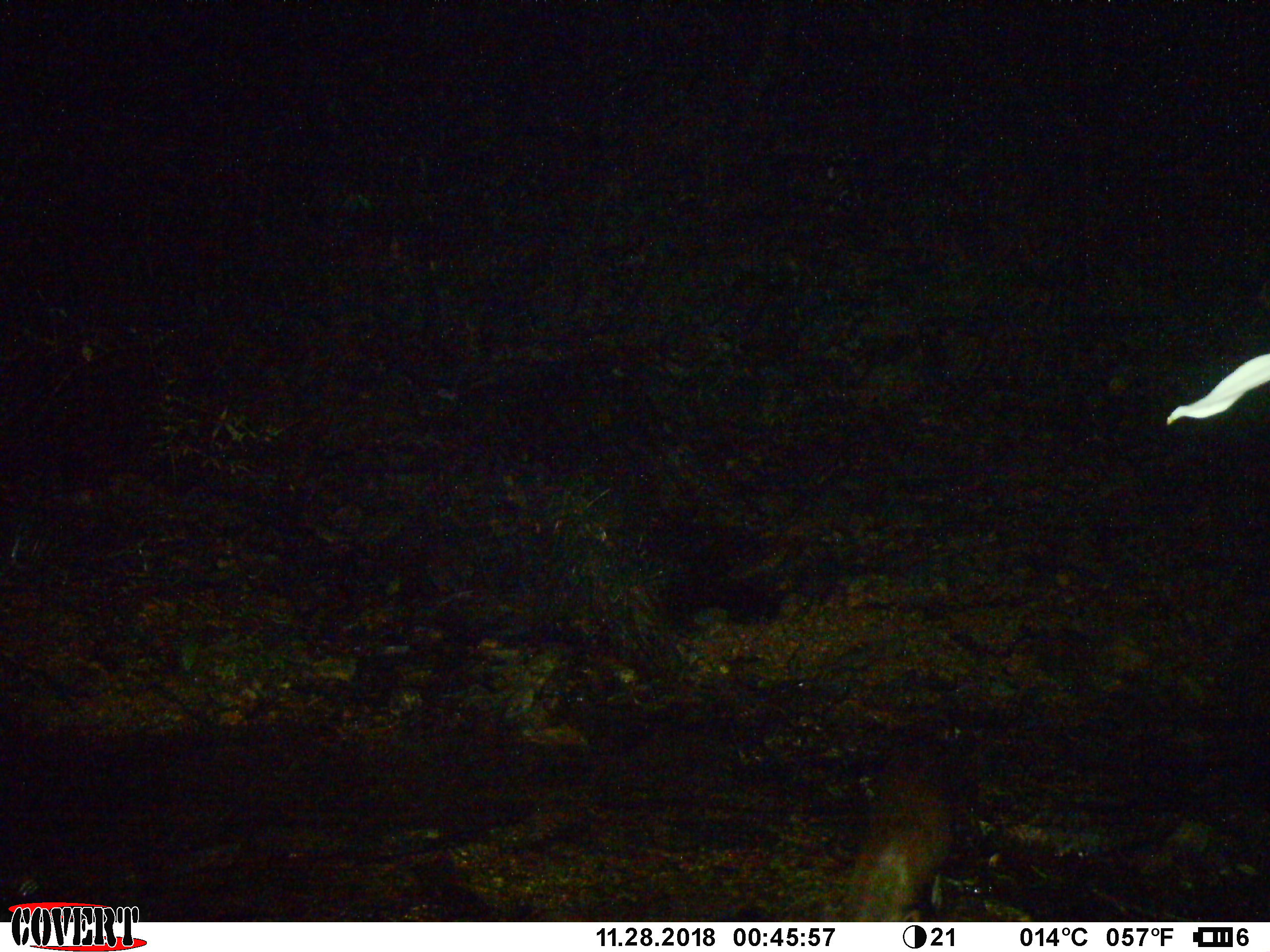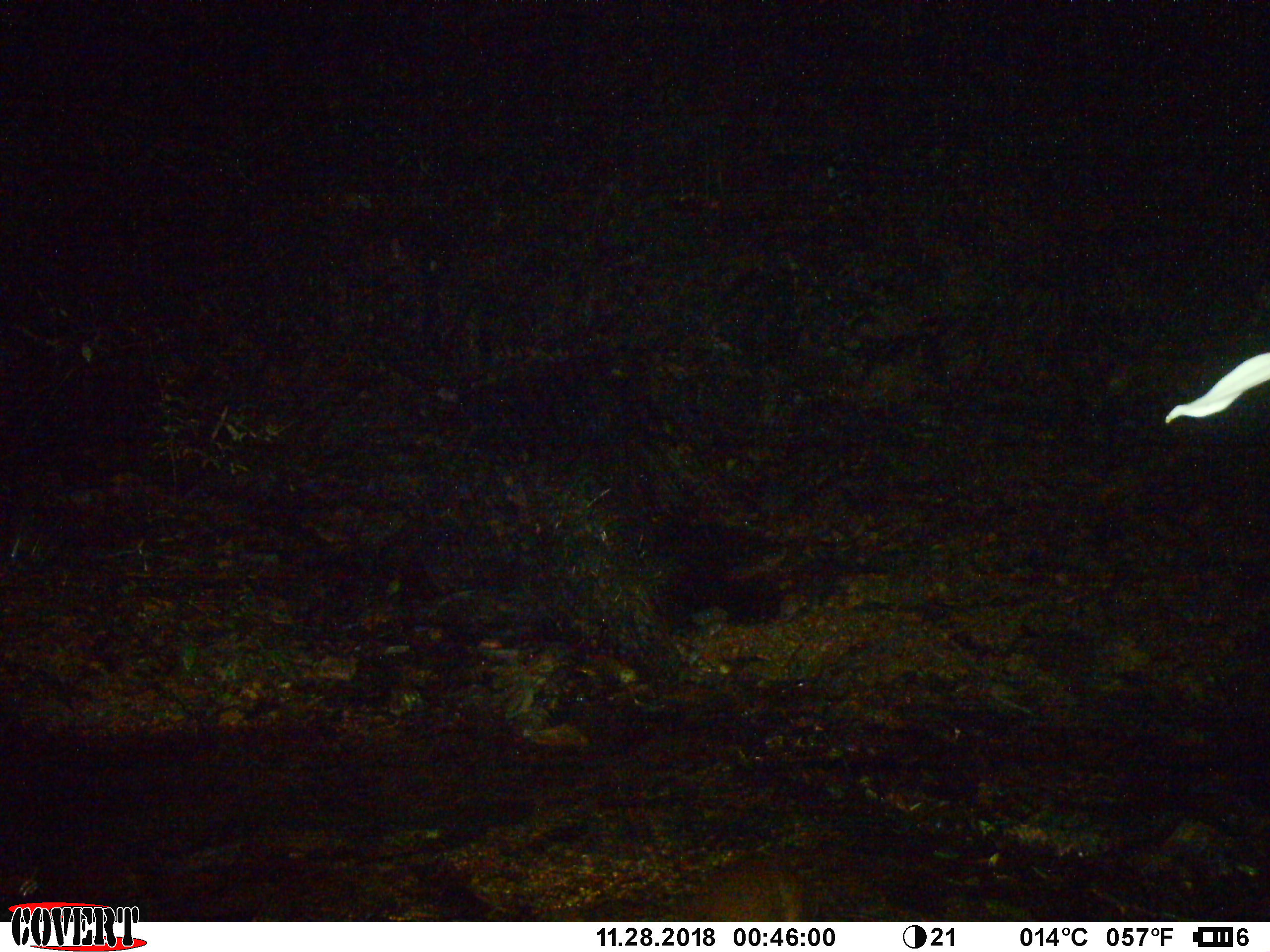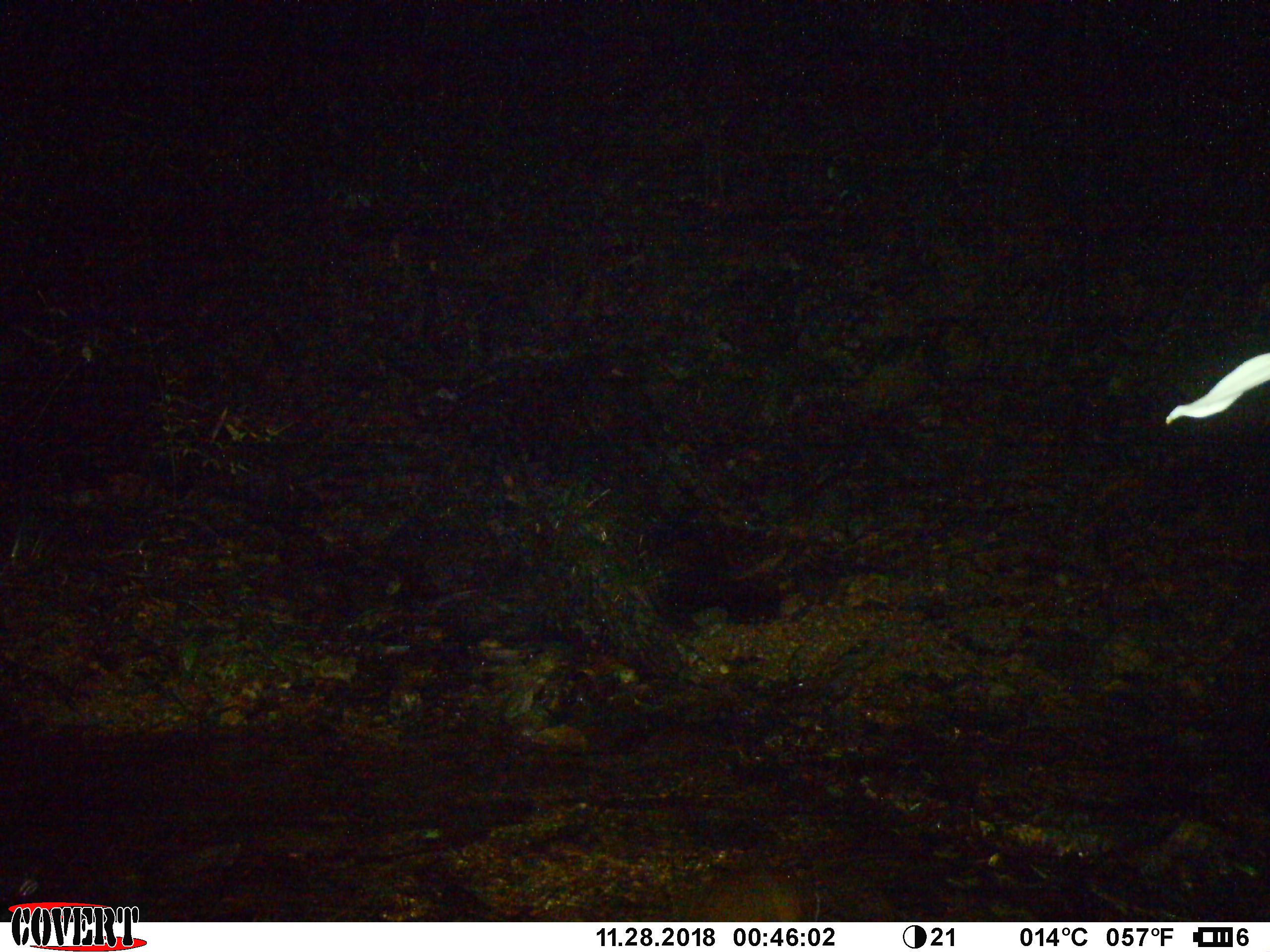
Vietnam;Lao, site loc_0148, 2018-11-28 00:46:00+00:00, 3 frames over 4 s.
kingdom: Animalia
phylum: Chordata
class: Mammalia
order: Artiodactyla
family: Cervidae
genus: Muntiacus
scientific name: Muntiacus rooseveltorum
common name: roosevelt's muntjac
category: roosevelts muntjac group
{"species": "roosevelts muntjac group (roosevelt's muntjac) (Muntiacus rooseveltorum)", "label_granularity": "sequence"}